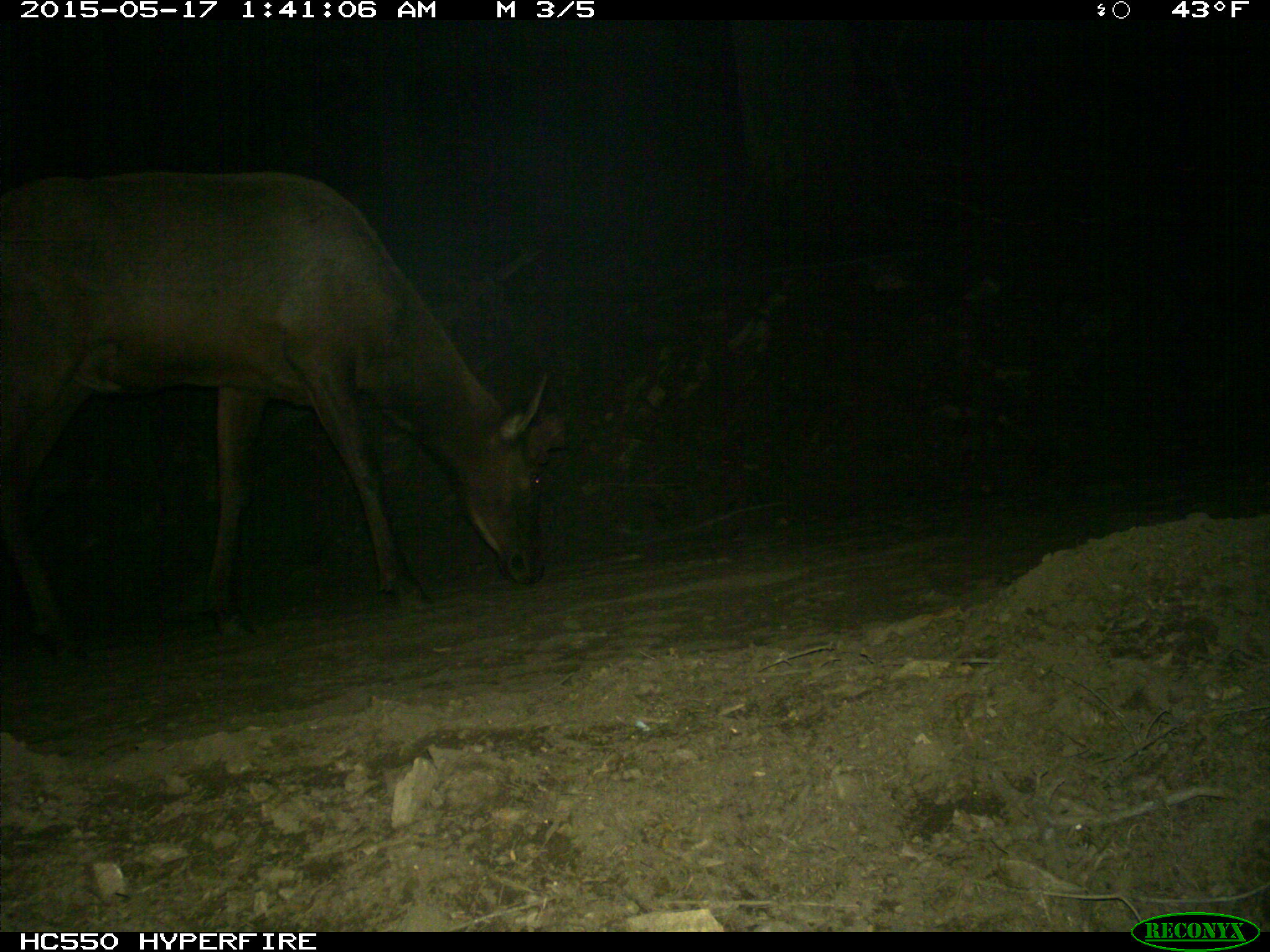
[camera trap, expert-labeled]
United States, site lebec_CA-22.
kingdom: Animalia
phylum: Chordata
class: Mammalia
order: Artiodactyla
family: Cervidae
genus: Cervus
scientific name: Cervus canadensis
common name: elk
Cervus canadensis (elk).